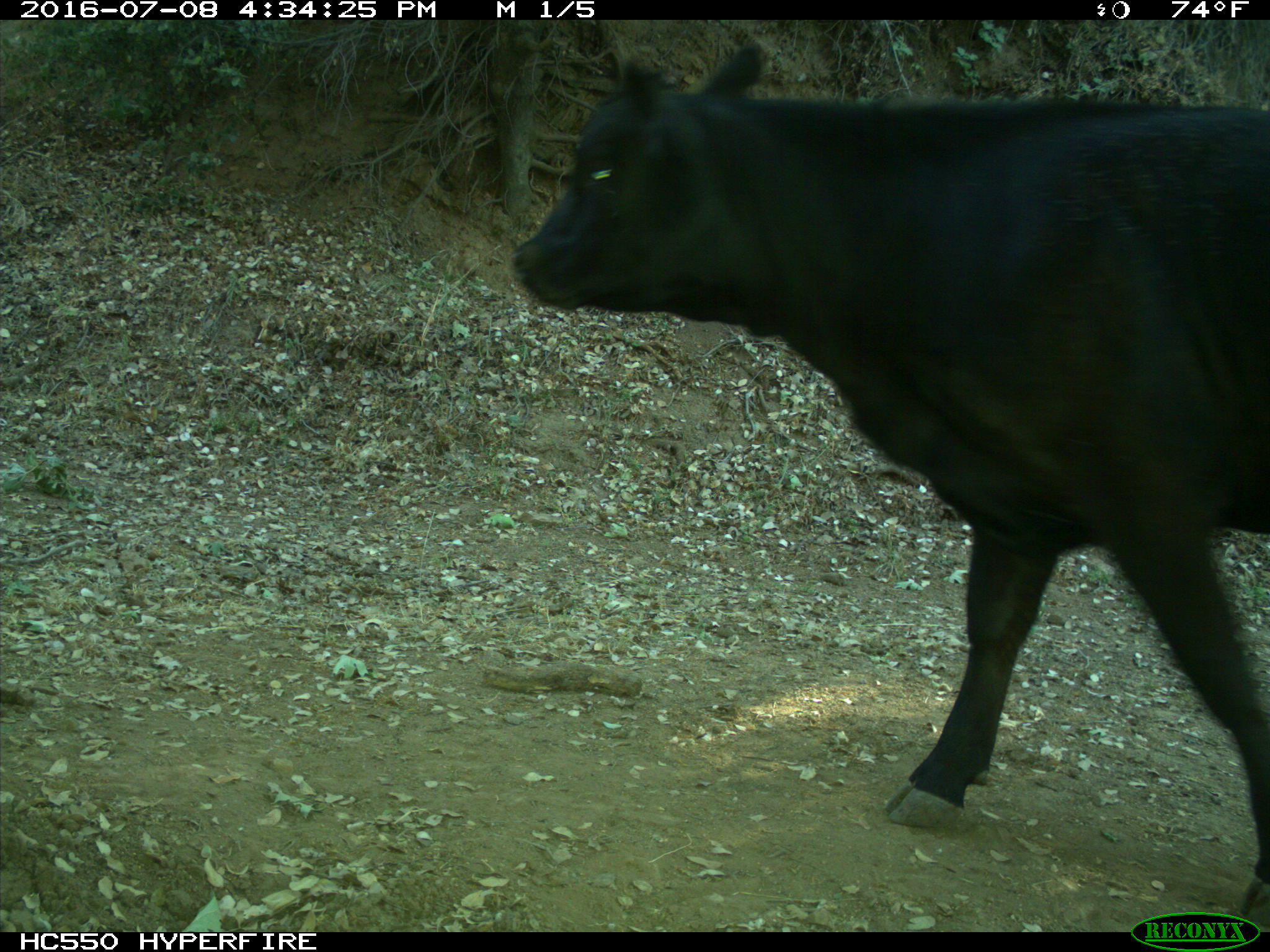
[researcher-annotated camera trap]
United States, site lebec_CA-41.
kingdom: Animalia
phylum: Chordata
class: Mammalia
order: Artiodactyla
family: Bovidae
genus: Bos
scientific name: Bos taurus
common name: domestic cow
Bos taurus (domestic cow).